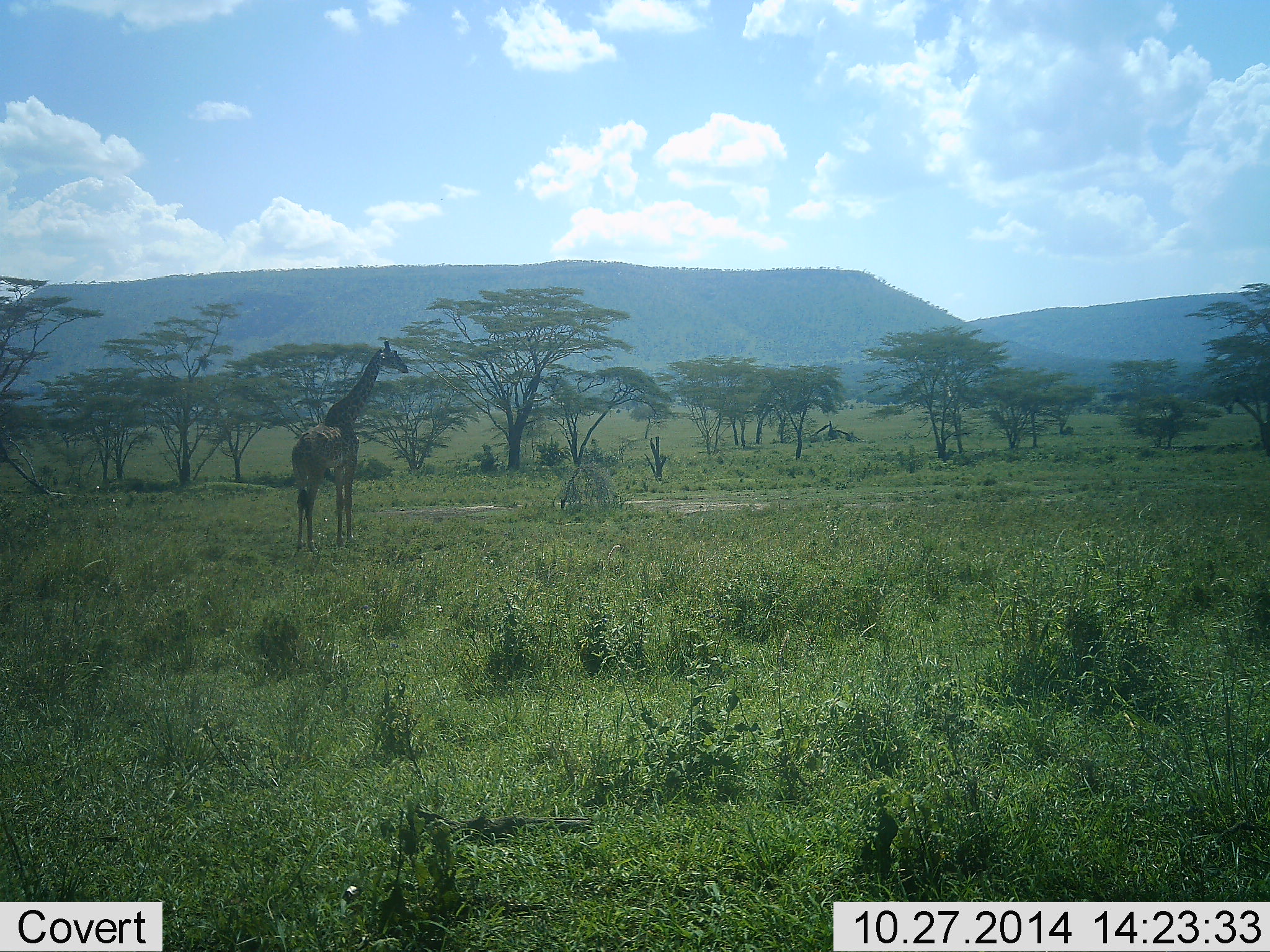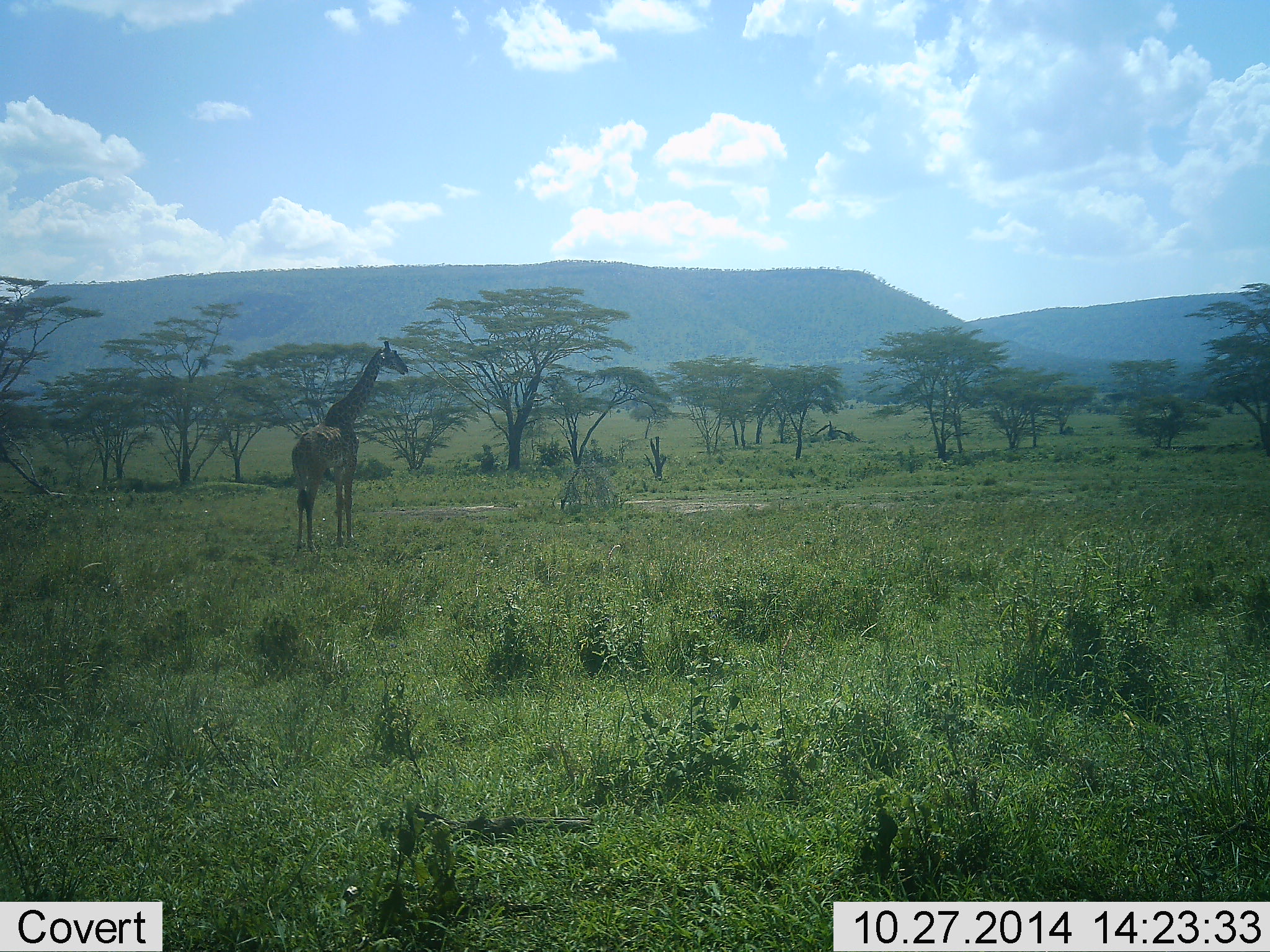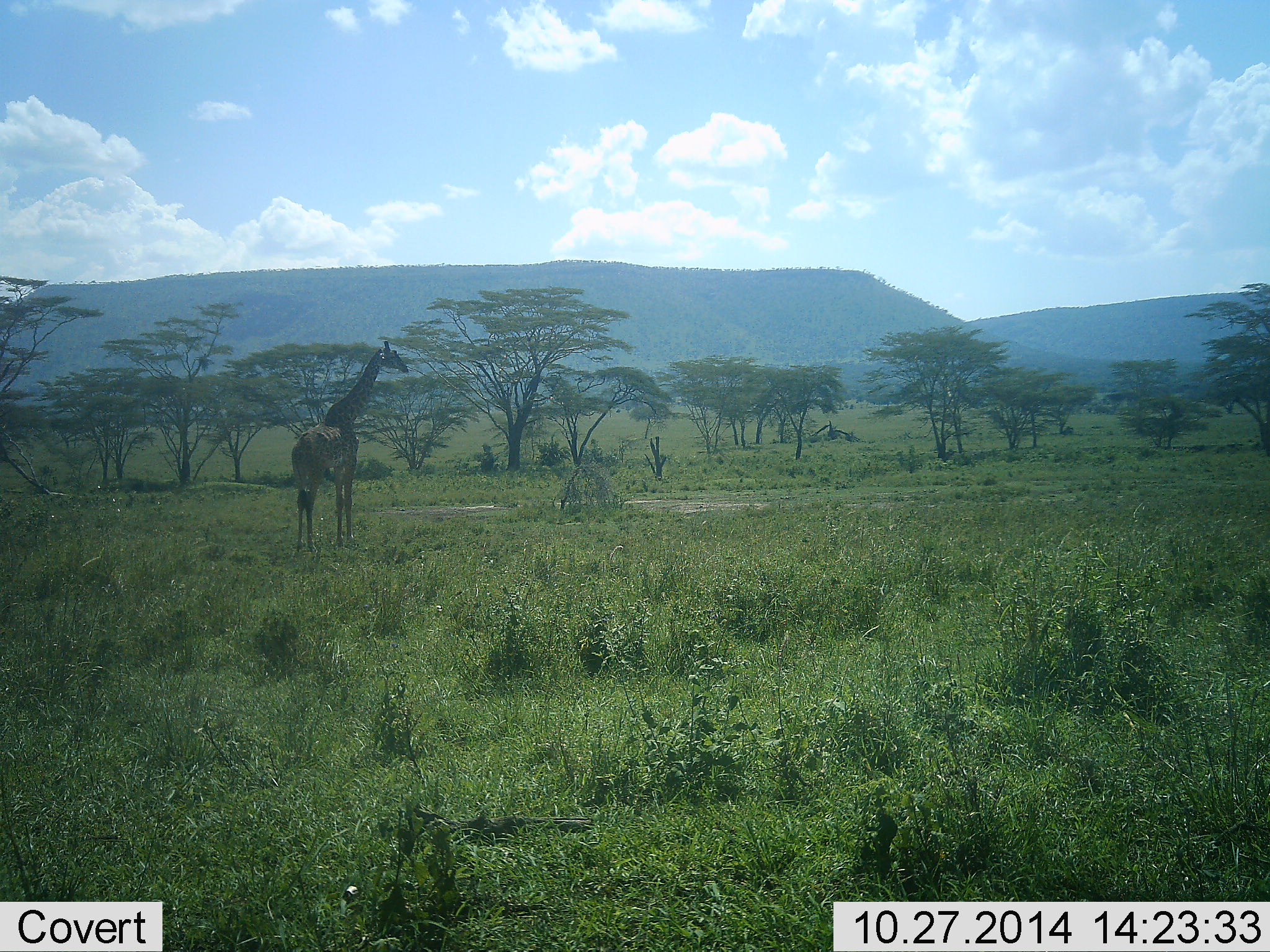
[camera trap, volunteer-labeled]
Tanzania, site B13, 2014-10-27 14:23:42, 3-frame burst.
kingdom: Animalia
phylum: Chordata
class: Mammalia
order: Artiodactyla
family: Giraffidae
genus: Giraffa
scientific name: Giraffa camelopardalis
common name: giraffe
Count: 1.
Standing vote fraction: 100%.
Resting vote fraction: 0%.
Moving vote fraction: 0%.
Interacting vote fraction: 0%.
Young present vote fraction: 0%.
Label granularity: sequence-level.